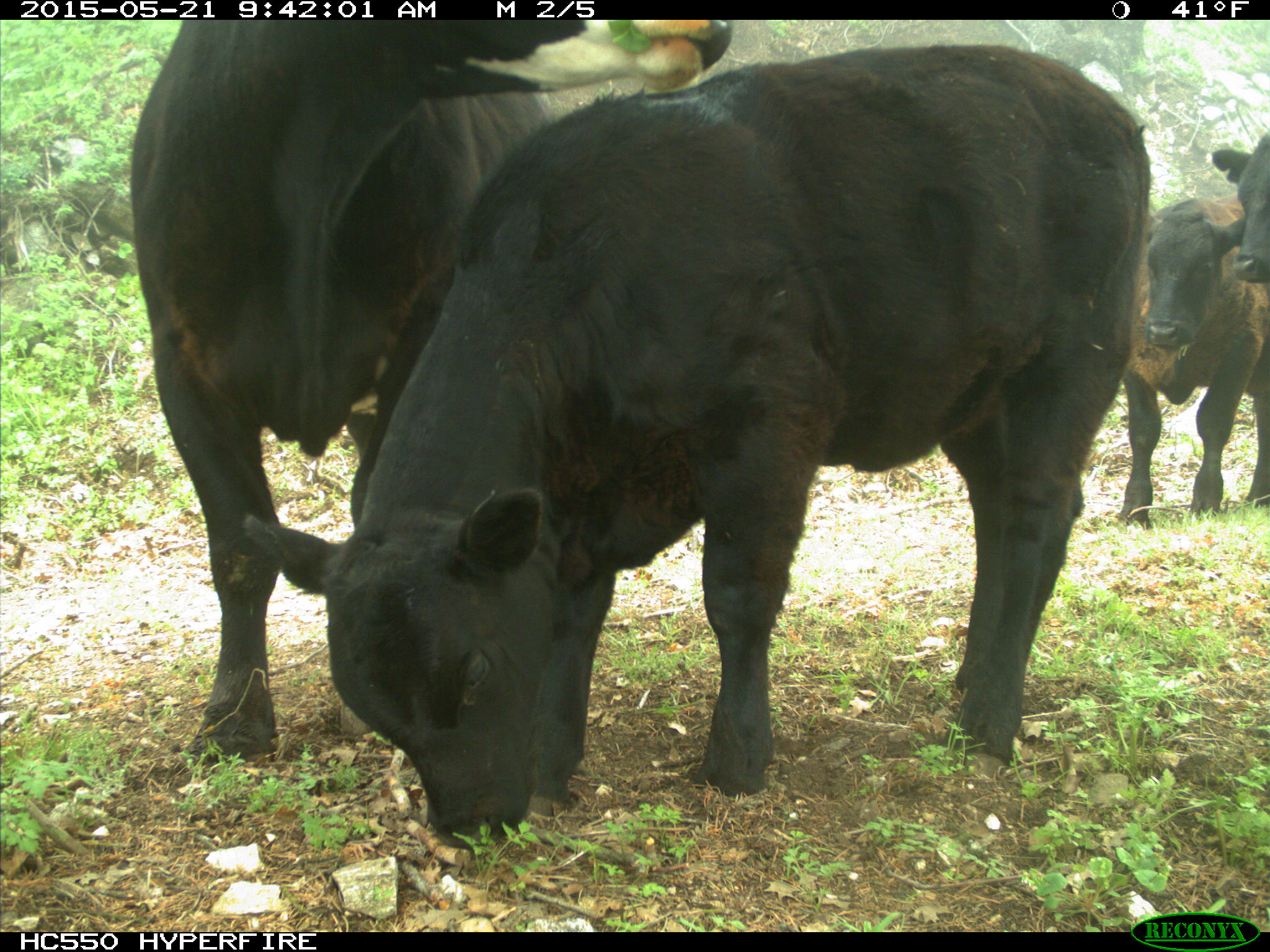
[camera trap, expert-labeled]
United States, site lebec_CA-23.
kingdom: Animalia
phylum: Chordata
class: Mammalia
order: Artiodactyla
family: Bovidae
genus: Bos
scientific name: Bos taurus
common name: domestic cow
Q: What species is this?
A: Bos taurus (domestic cow).